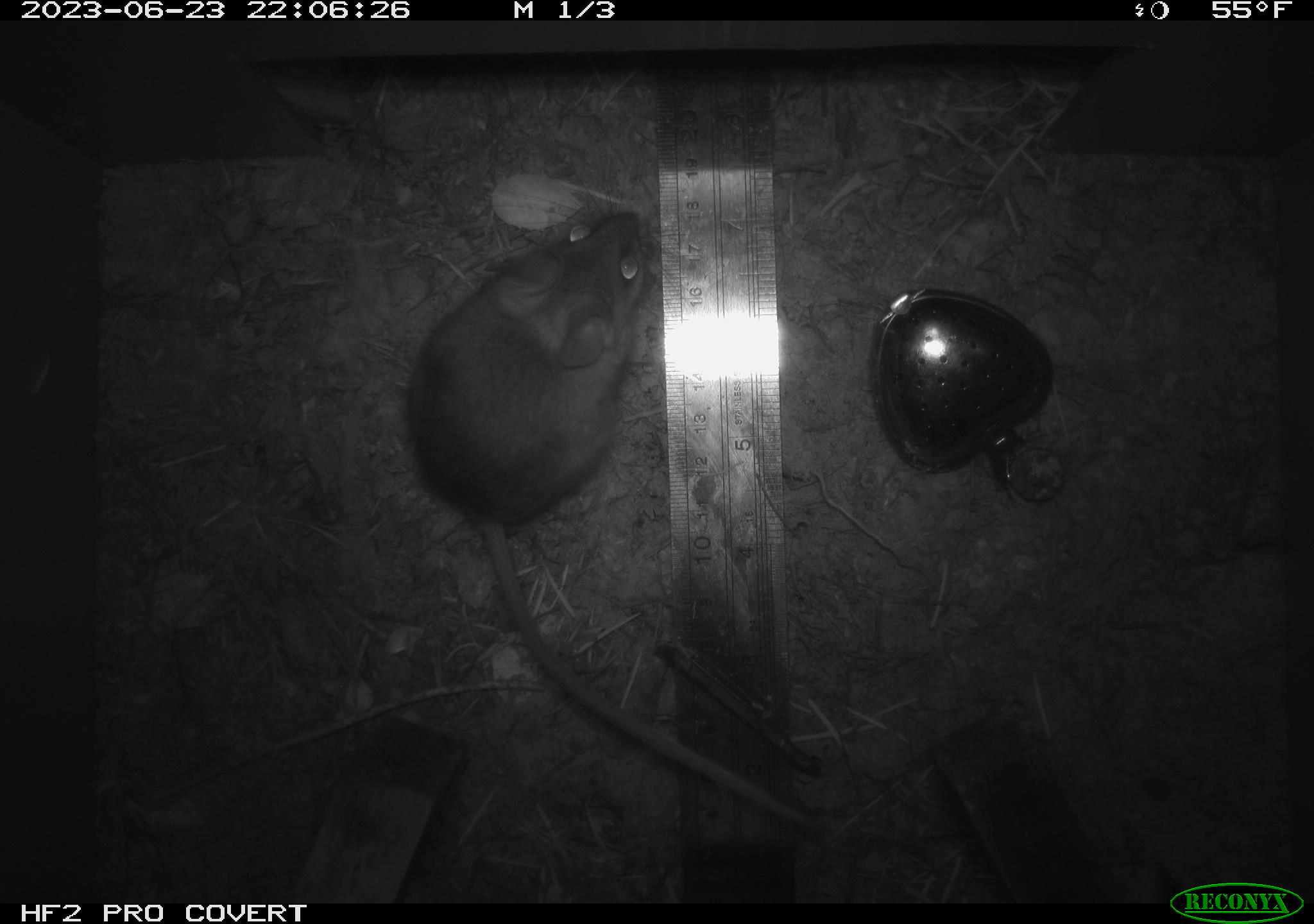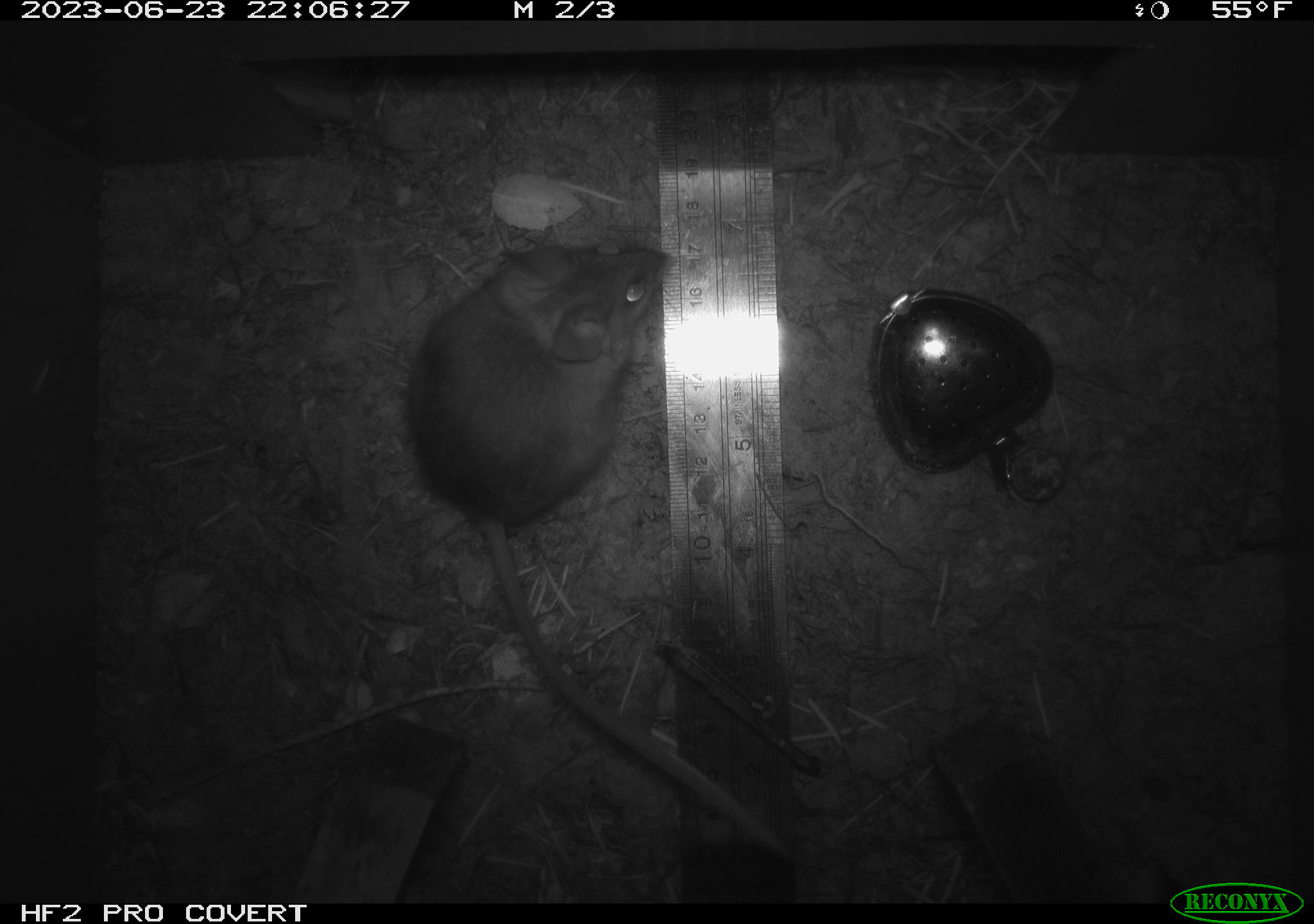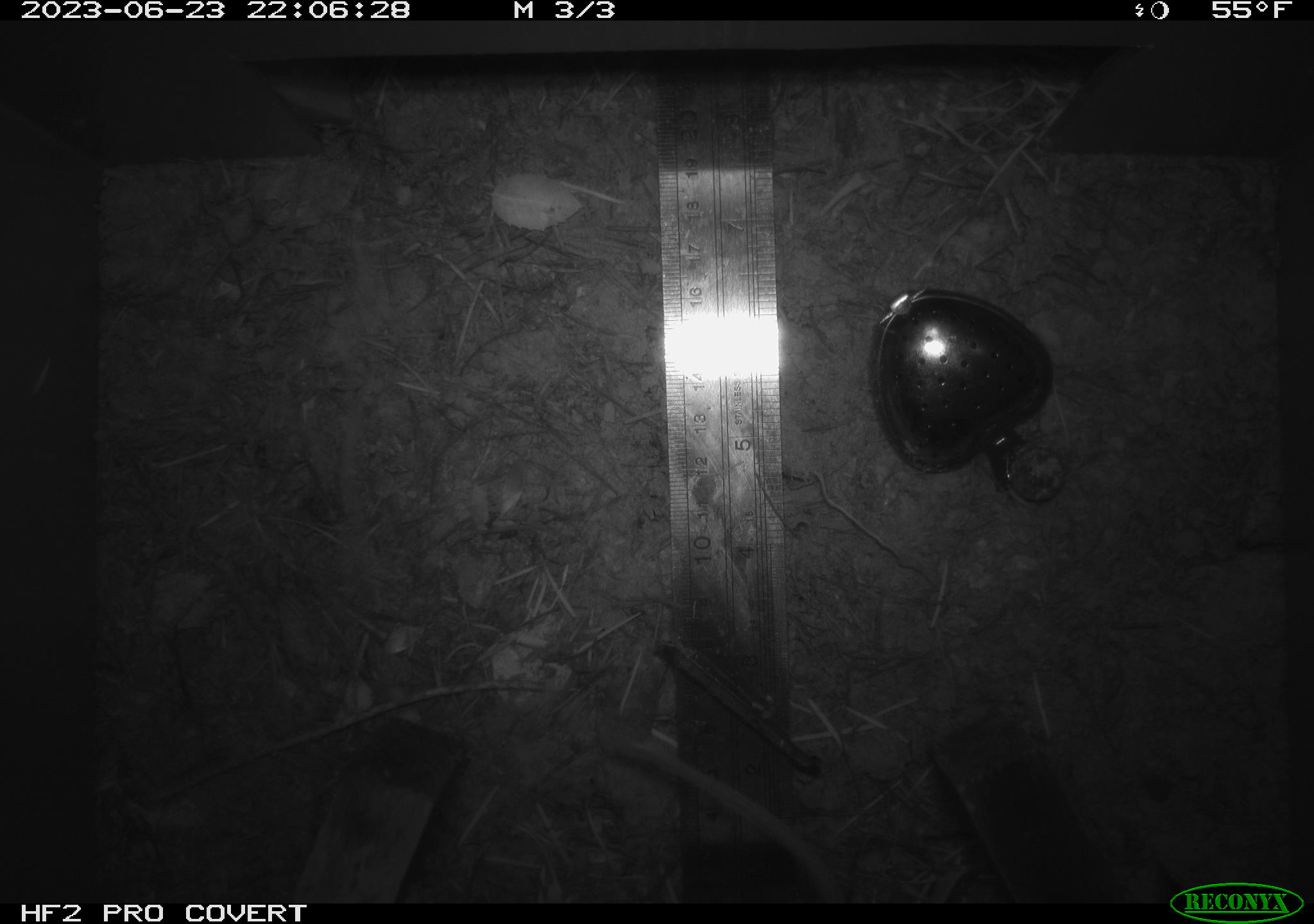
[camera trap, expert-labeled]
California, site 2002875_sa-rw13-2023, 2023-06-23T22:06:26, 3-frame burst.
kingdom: Animalia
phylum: Chordata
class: Mammalia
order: Rodentia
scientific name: Rodentia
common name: mouse species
Mouse species (Rodentia).